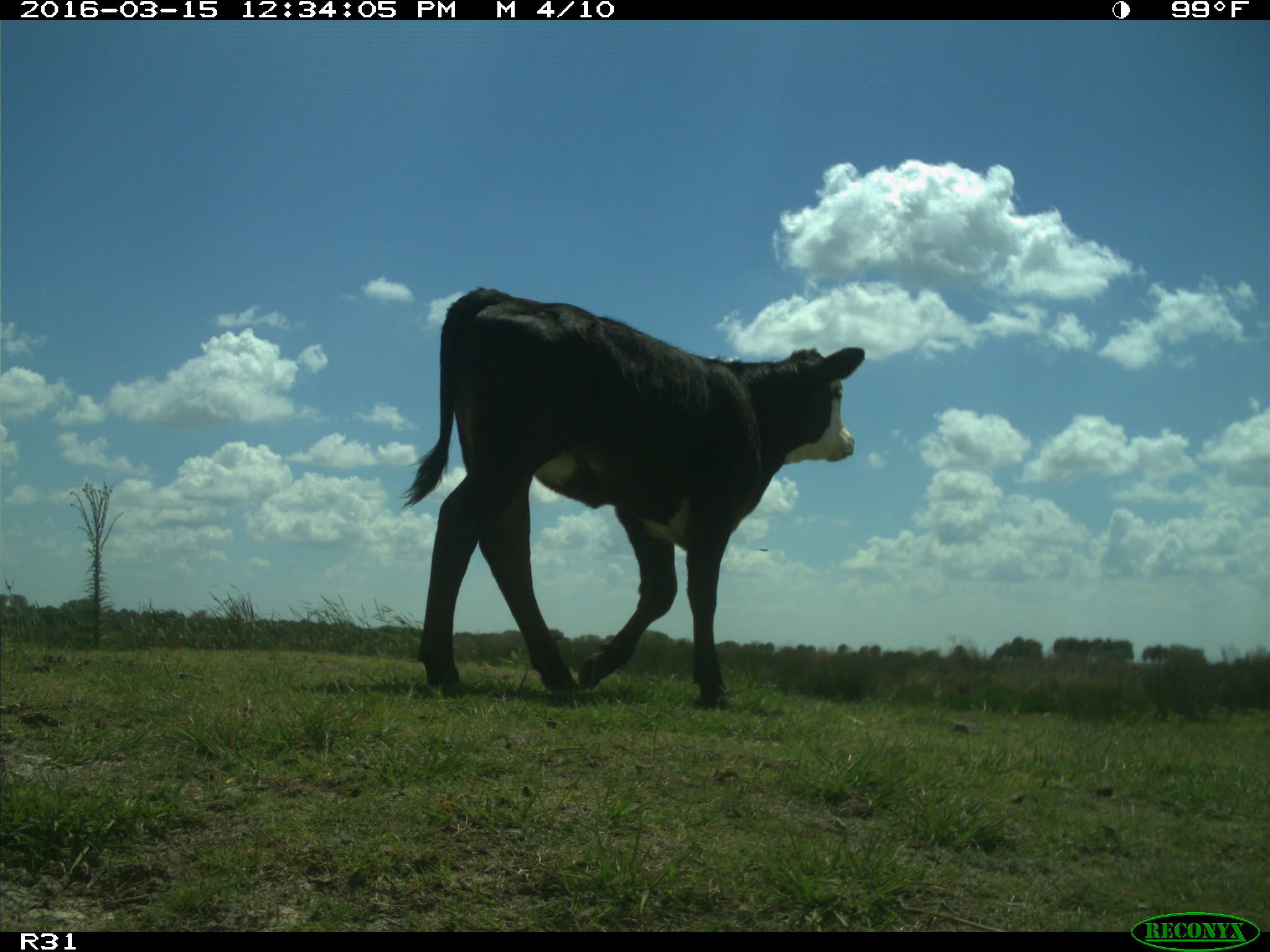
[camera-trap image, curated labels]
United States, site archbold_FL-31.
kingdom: Animalia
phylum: Chordata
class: Mammalia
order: Artiodactyla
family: Bovidae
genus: Bos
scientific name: Bos taurus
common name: domestic cow